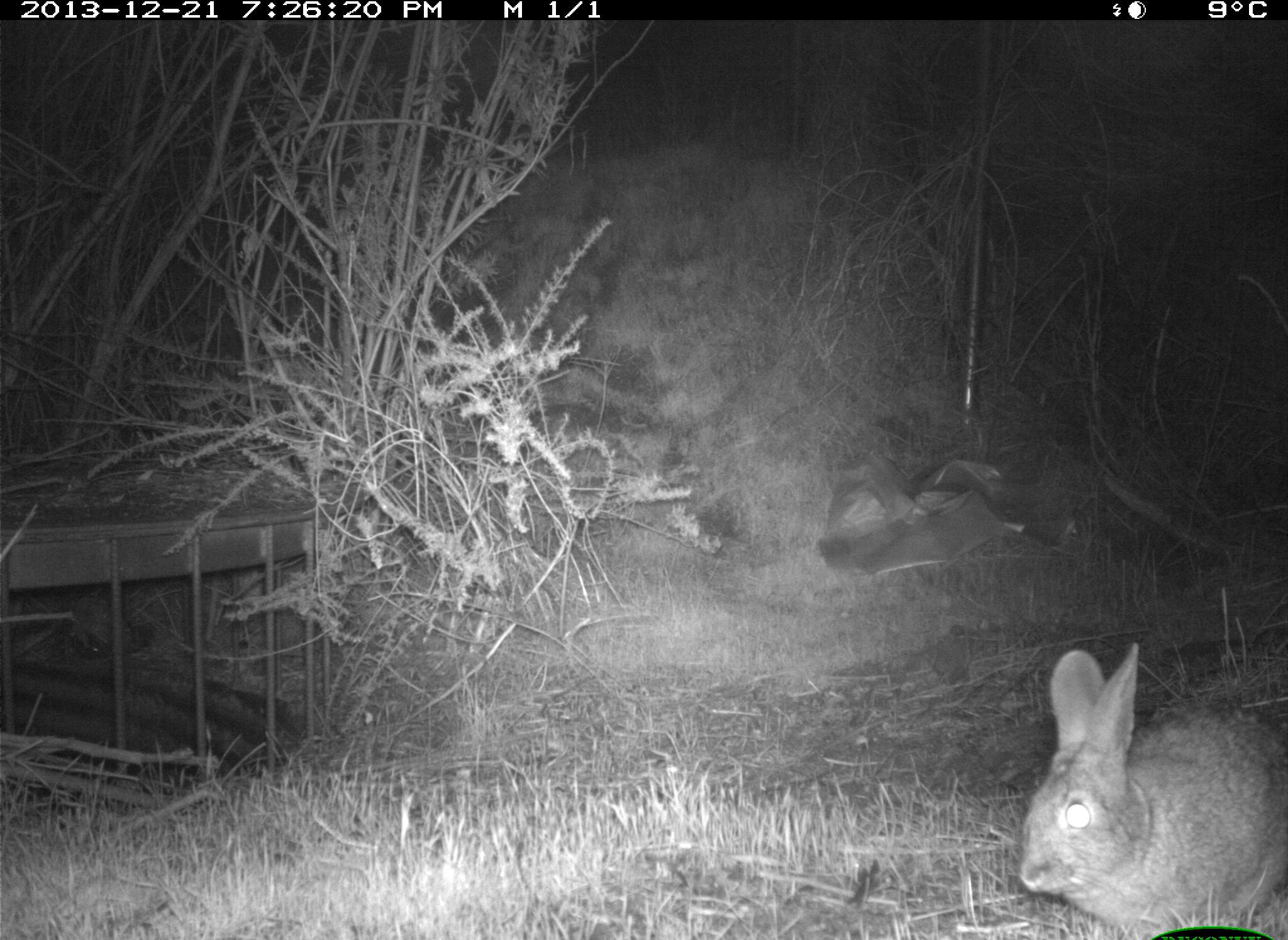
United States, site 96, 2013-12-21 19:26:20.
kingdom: Animalia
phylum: Chordata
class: Mammalia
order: Lagomorpha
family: Leporidae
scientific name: Leporidae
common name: rabbits and hares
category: rabbit